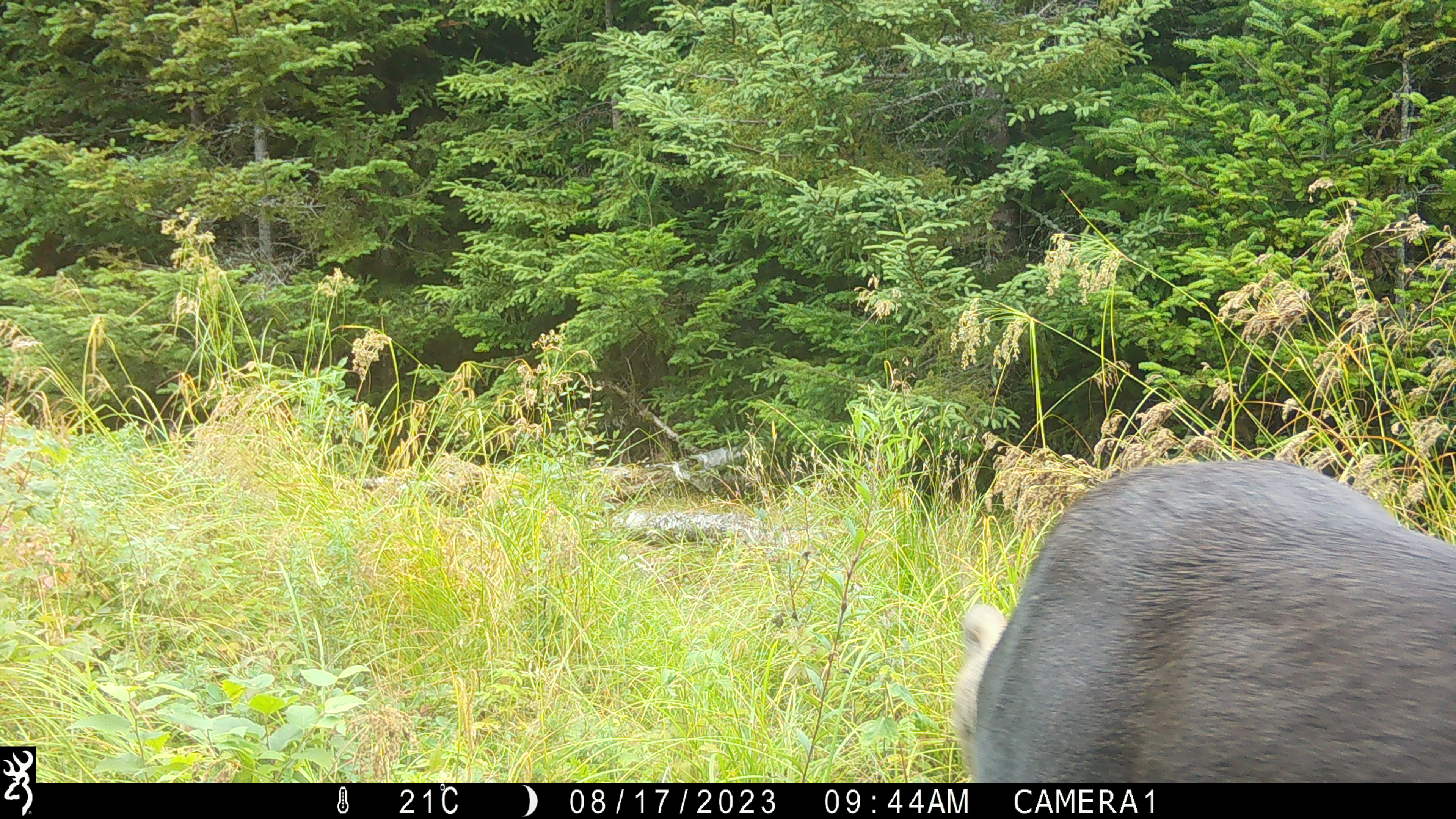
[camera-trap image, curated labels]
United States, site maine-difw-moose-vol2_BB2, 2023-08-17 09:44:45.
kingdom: Animalia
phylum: Chordata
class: Mammalia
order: Artiodactyla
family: Cervidae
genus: Alces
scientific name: Alces alces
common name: moose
Moose (Alces alces).